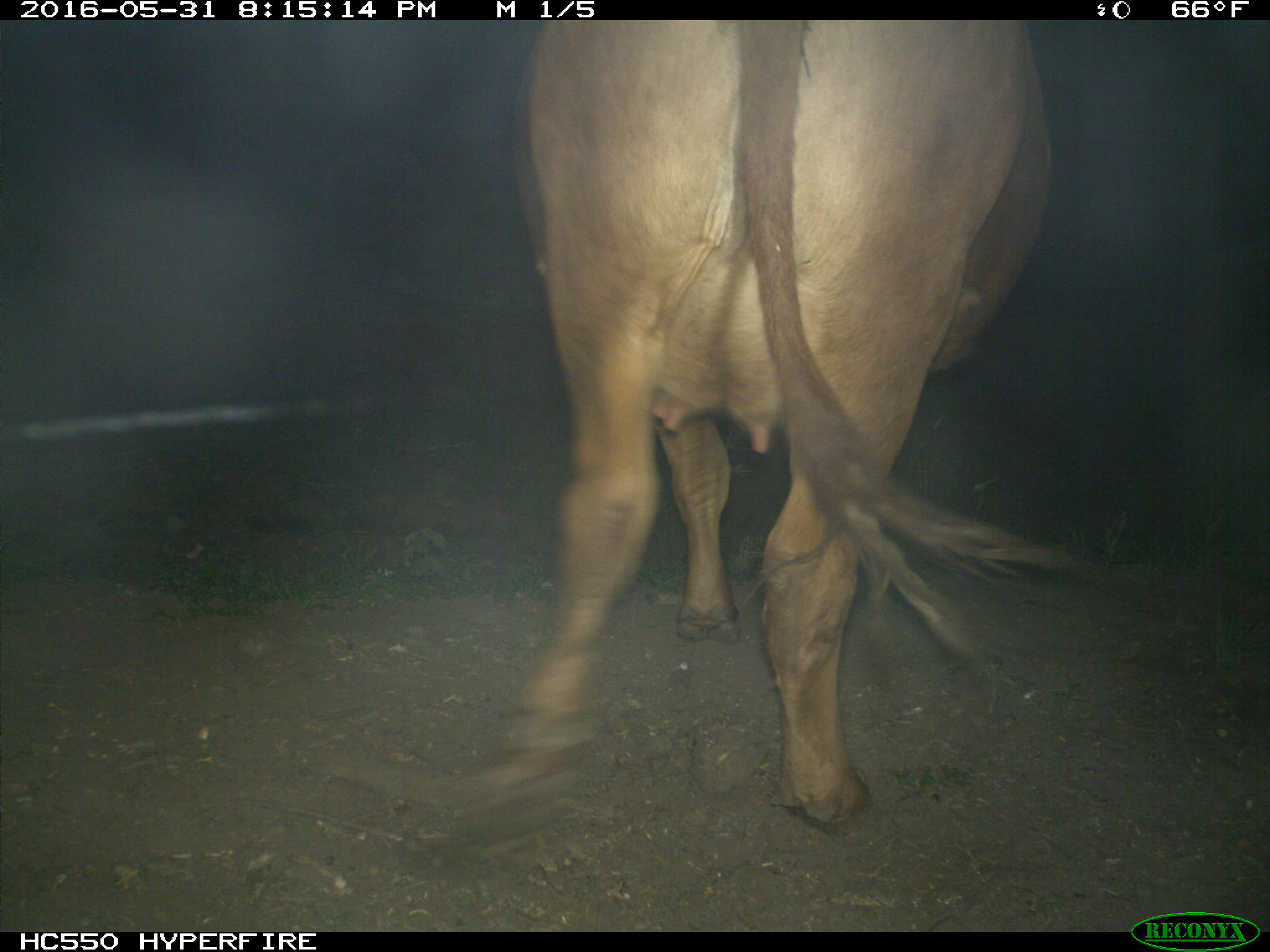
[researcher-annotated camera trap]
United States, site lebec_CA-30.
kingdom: Animalia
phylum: Chordata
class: Mammalia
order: Artiodactyla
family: Bovidae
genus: Bos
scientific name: Bos taurus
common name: domestic cow